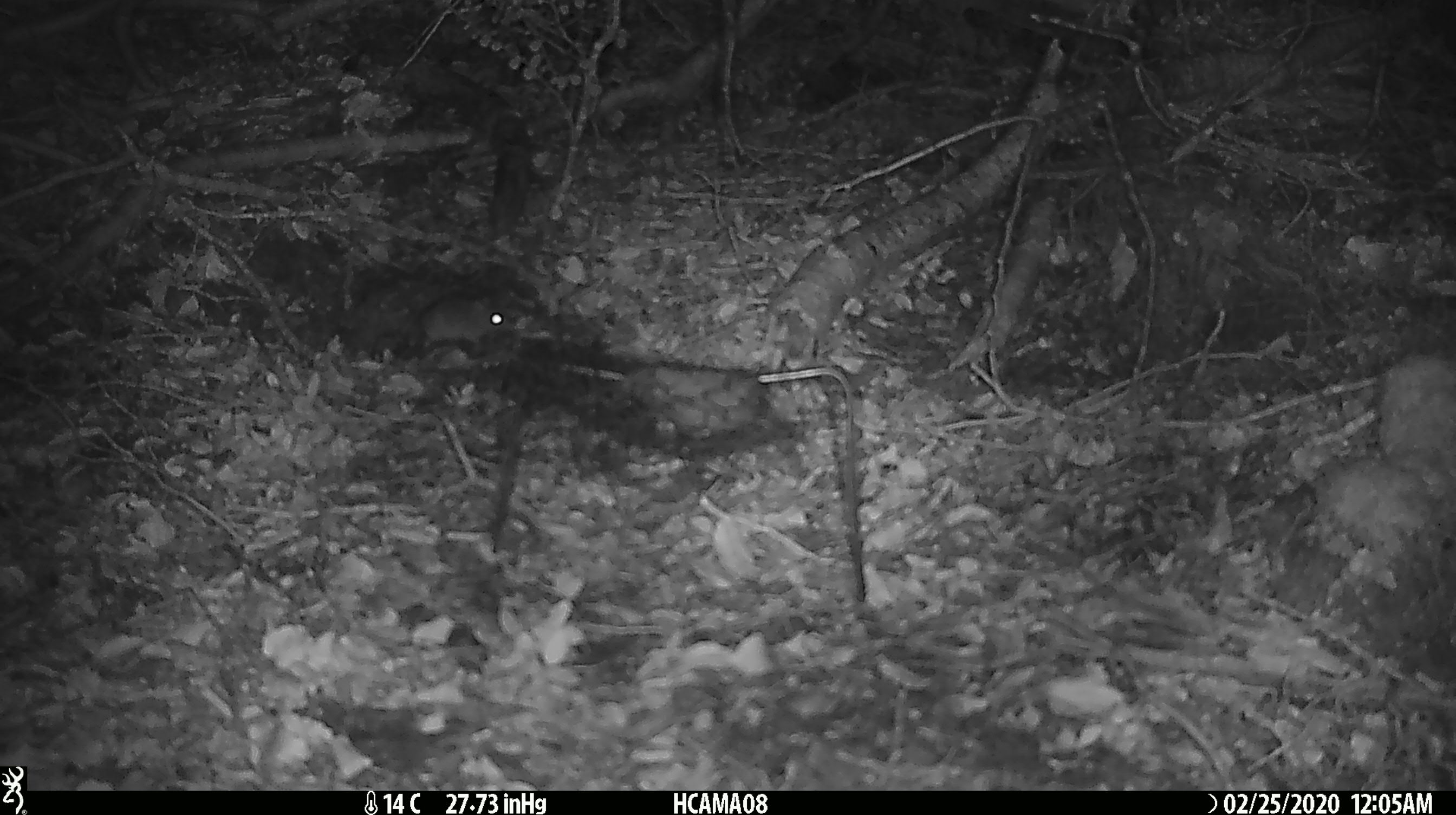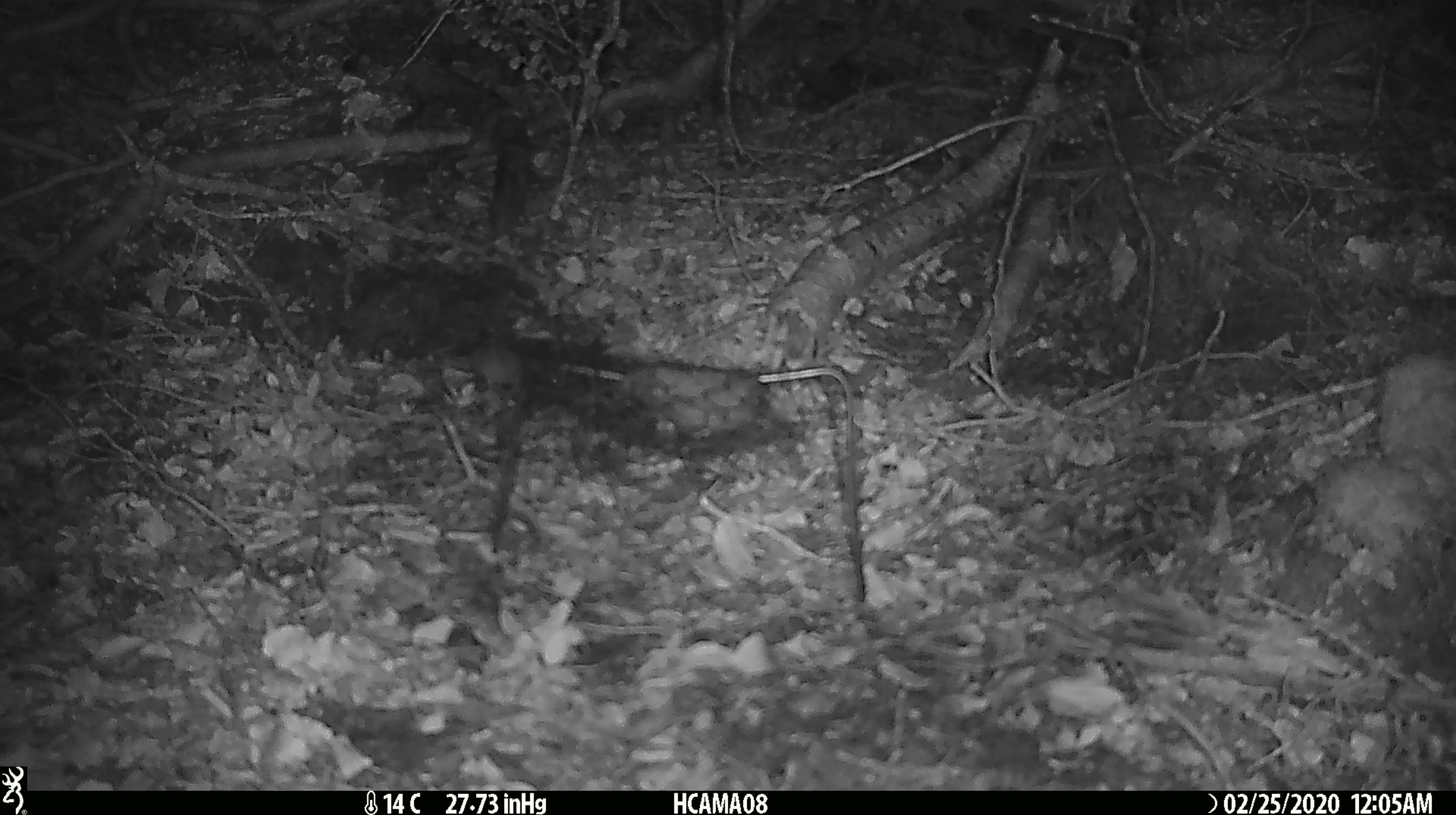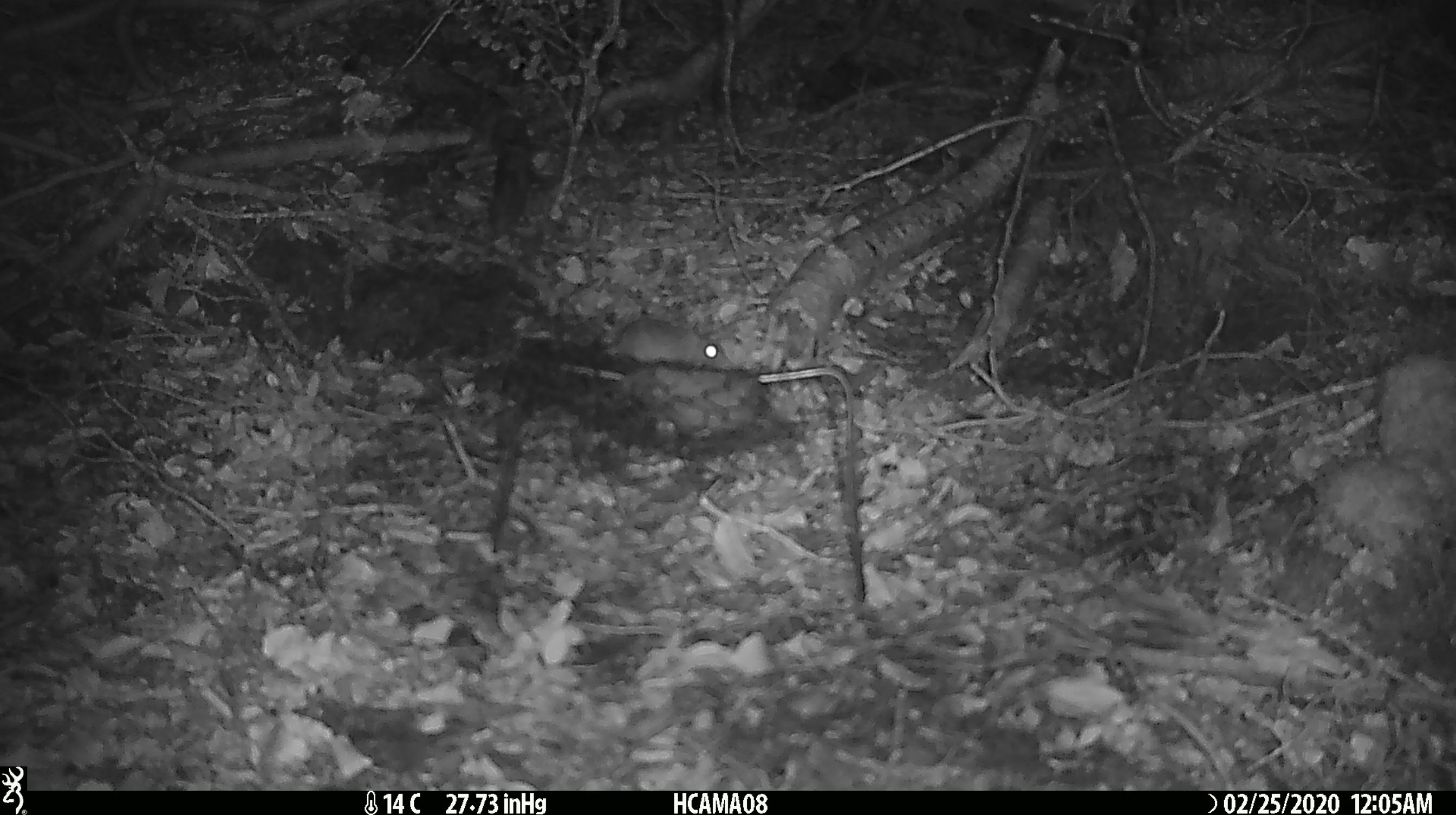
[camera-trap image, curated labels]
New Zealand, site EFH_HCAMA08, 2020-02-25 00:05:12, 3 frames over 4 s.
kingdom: Animalia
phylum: Chordata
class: Mammalia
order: Rodentia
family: Muridae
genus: Mus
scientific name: Mus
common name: mouse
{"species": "mouse (Mus)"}